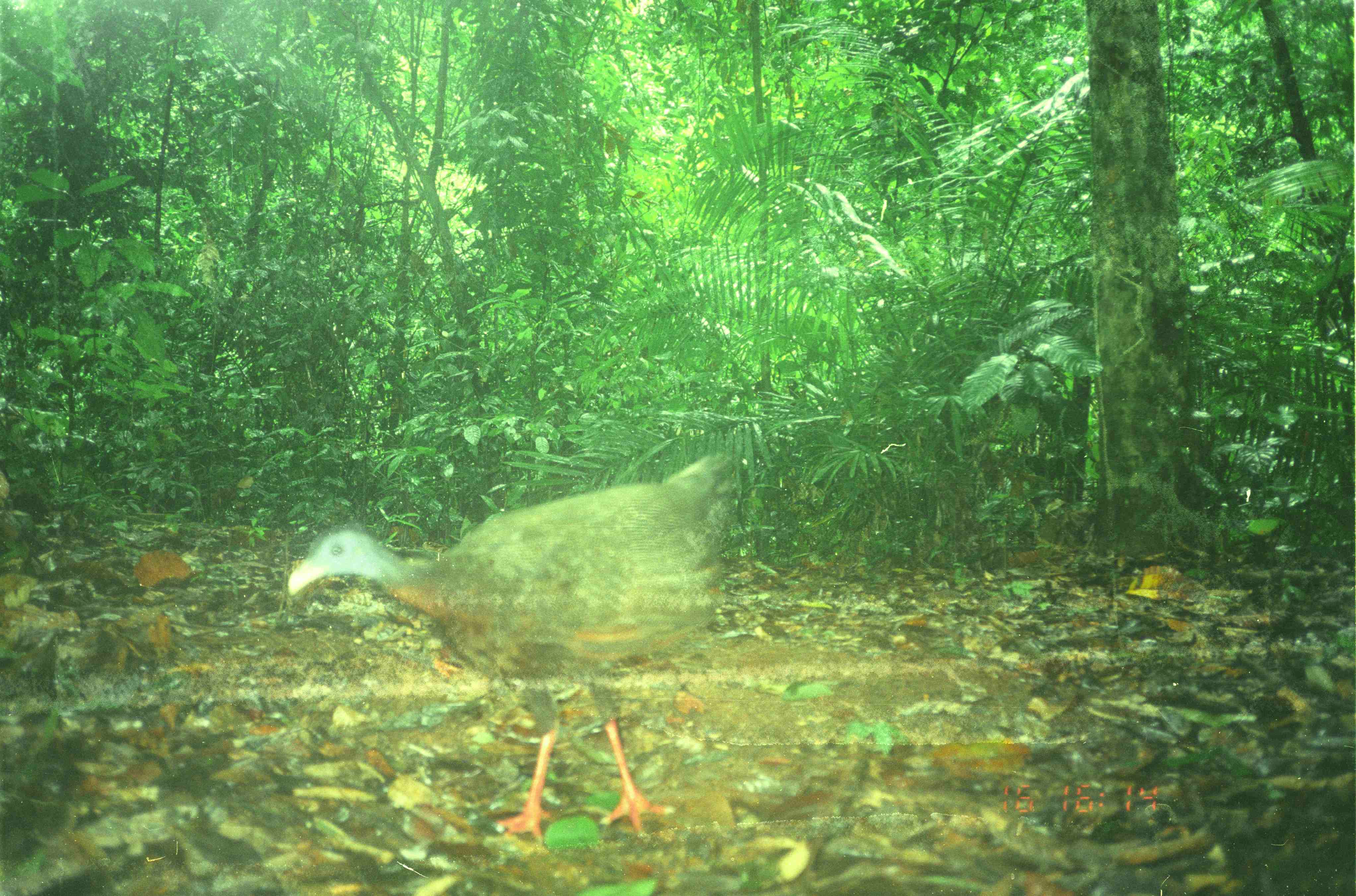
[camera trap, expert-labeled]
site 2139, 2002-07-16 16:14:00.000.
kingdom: Animalia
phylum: Chordata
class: Aves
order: Galliformes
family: Phasianidae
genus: Argusianus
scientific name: Argusianus argus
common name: great argus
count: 1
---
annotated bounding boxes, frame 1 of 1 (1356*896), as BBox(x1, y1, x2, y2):
argusianus argus: BBox(282, 450, 750, 845)